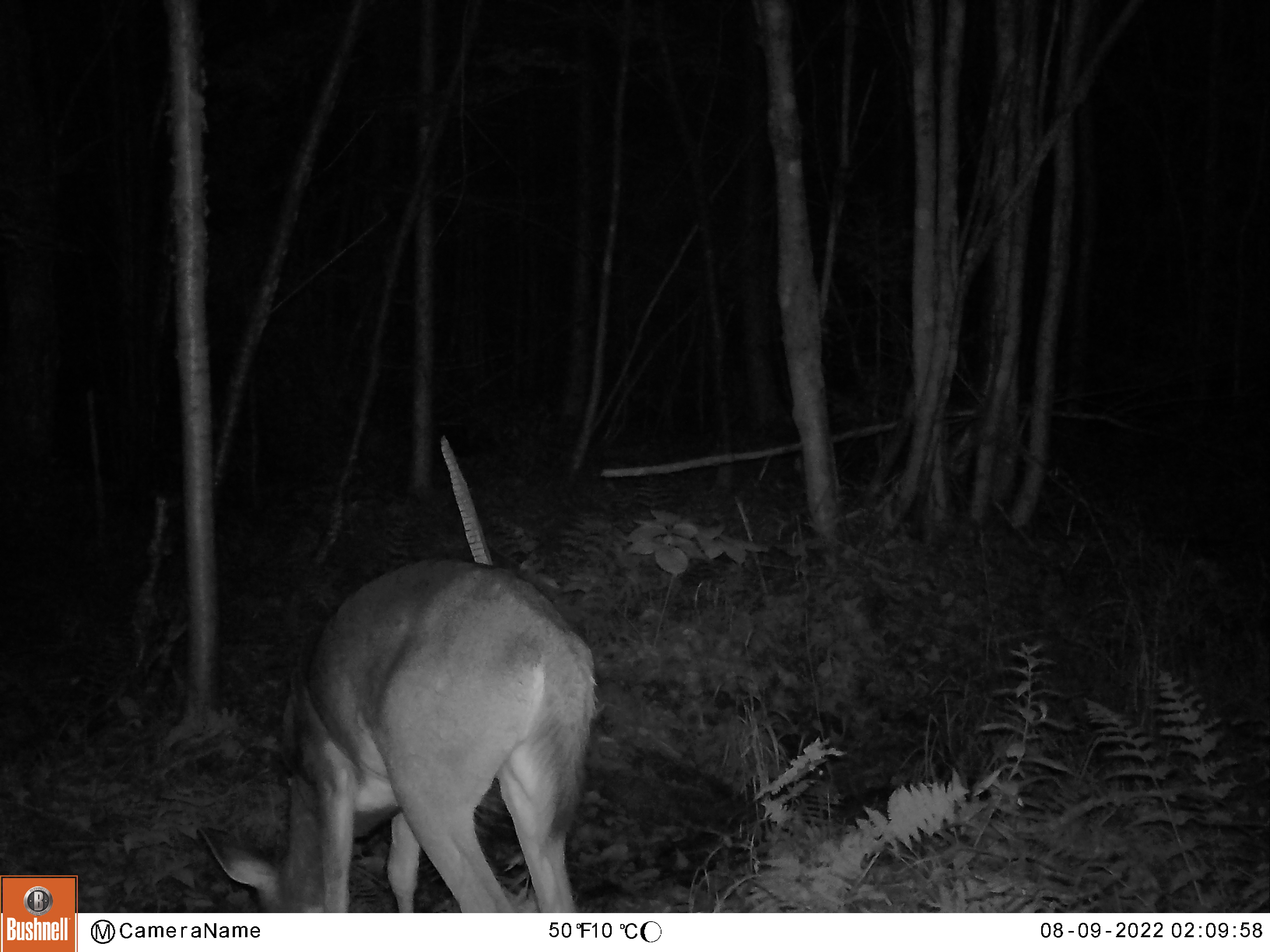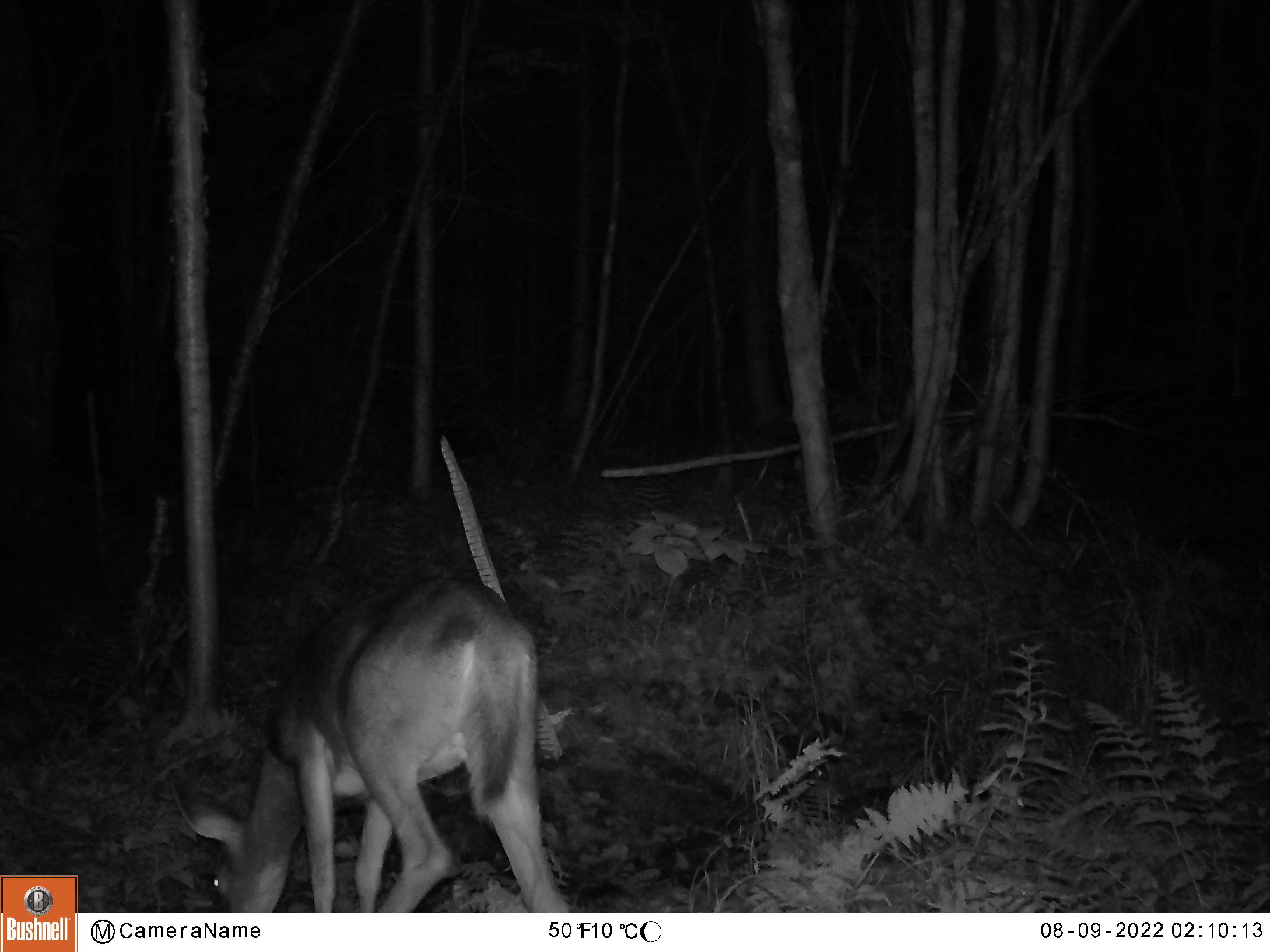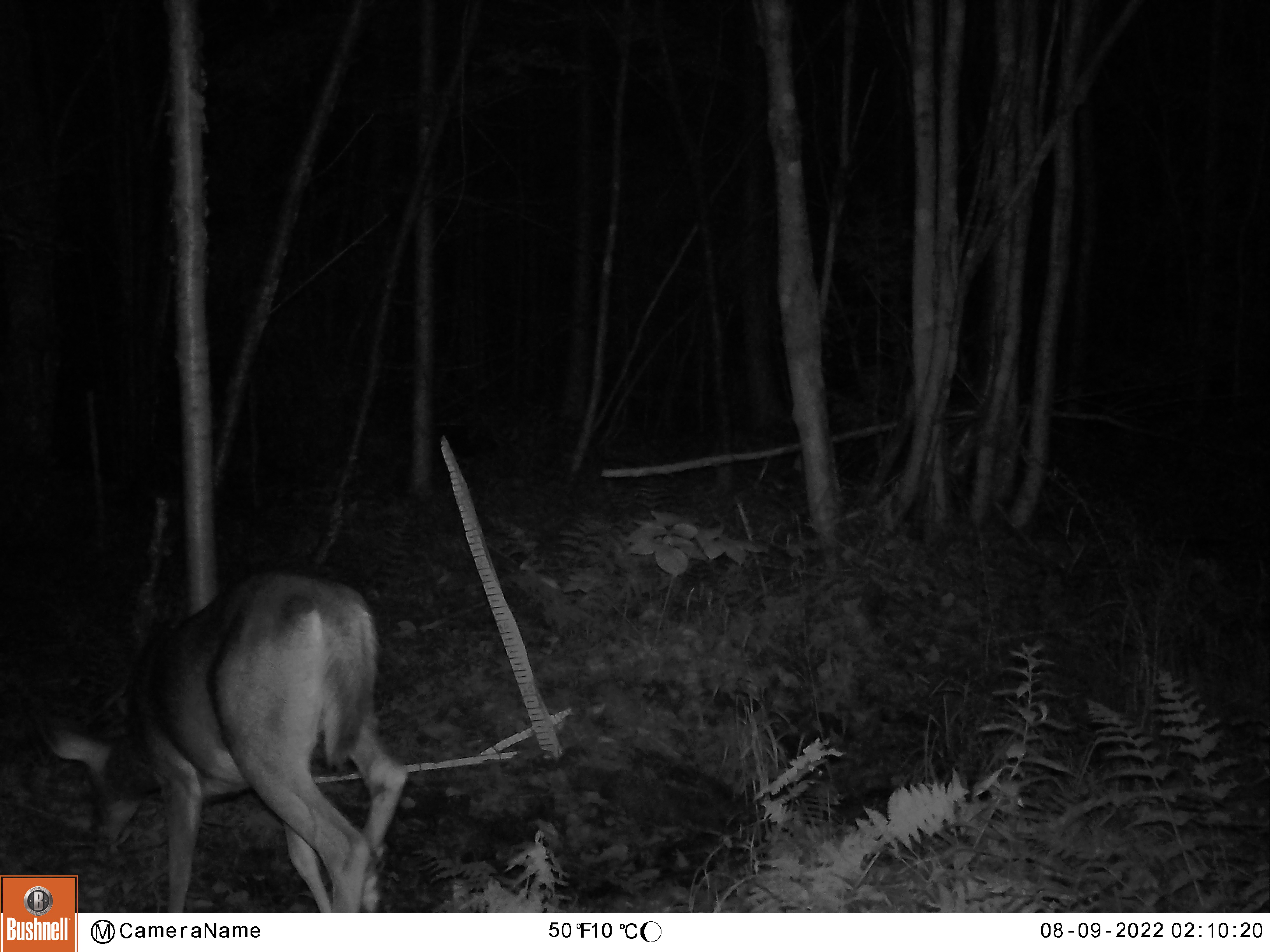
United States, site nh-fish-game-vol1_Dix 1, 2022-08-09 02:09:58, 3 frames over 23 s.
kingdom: Animalia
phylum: Chordata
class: Mammalia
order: Artiodactyla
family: Cervidae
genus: Odocoileus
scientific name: Odocoileus virginianus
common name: white-tailed deer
White-tailed deer (Odocoileus virginianus).